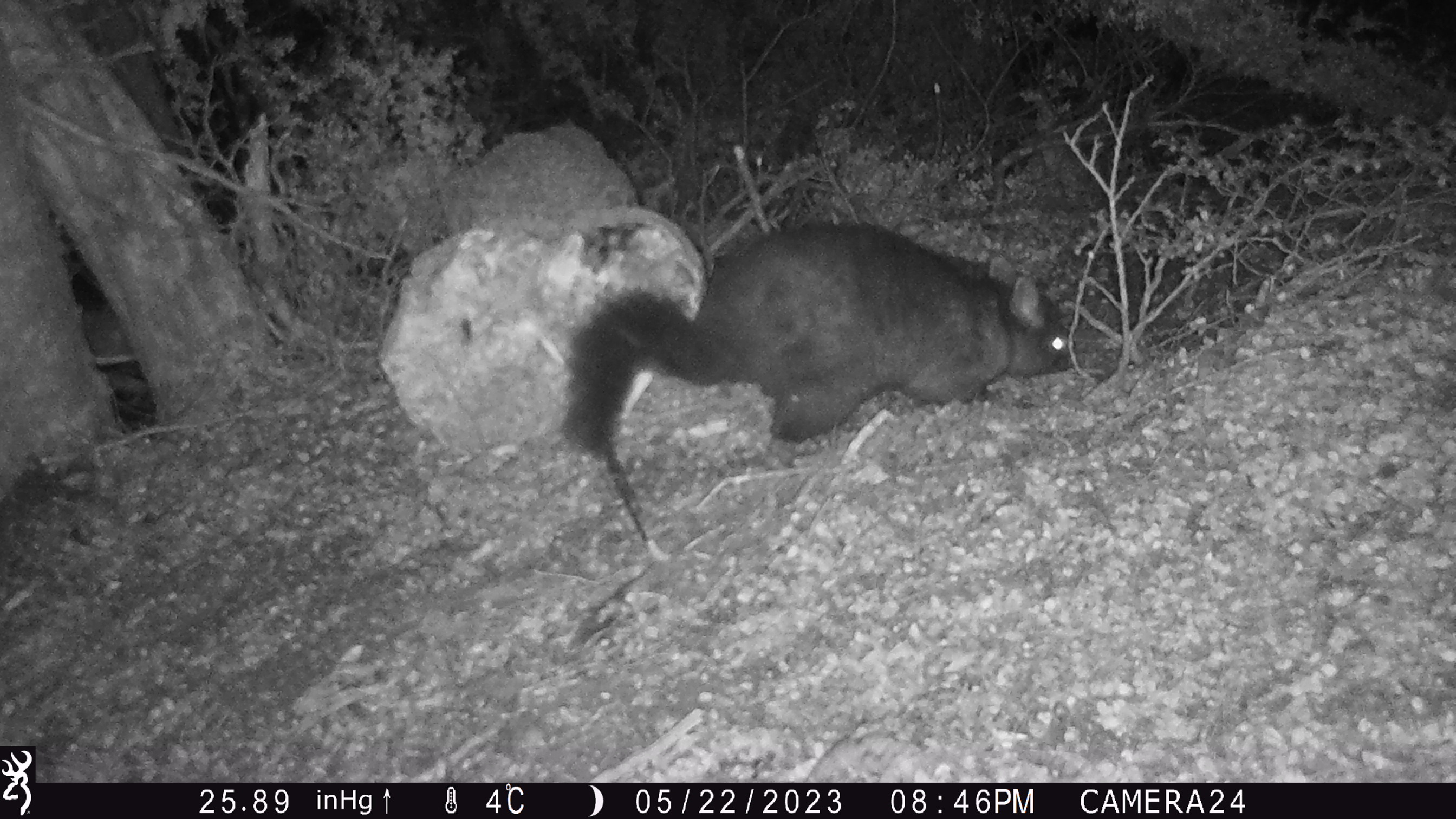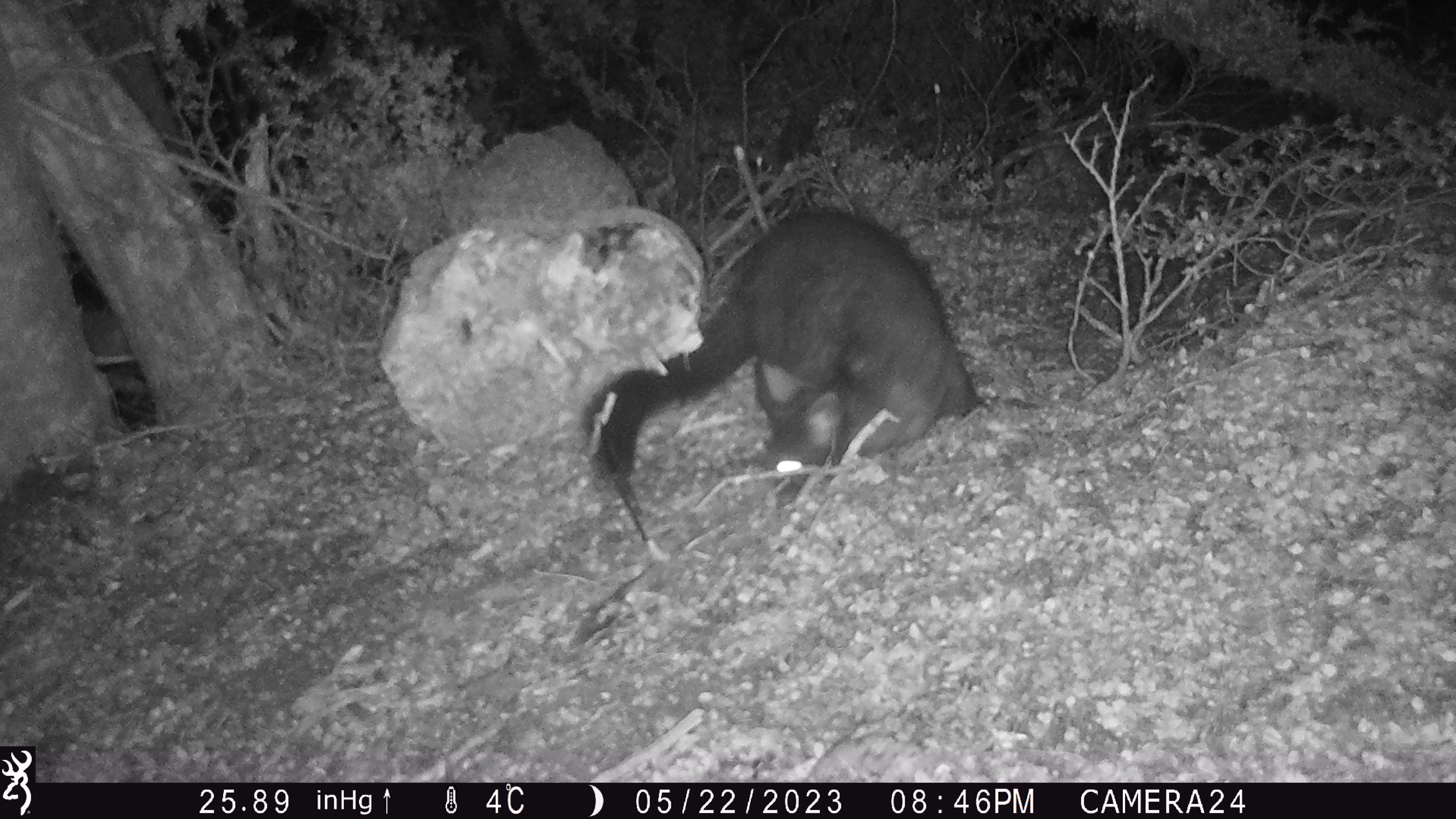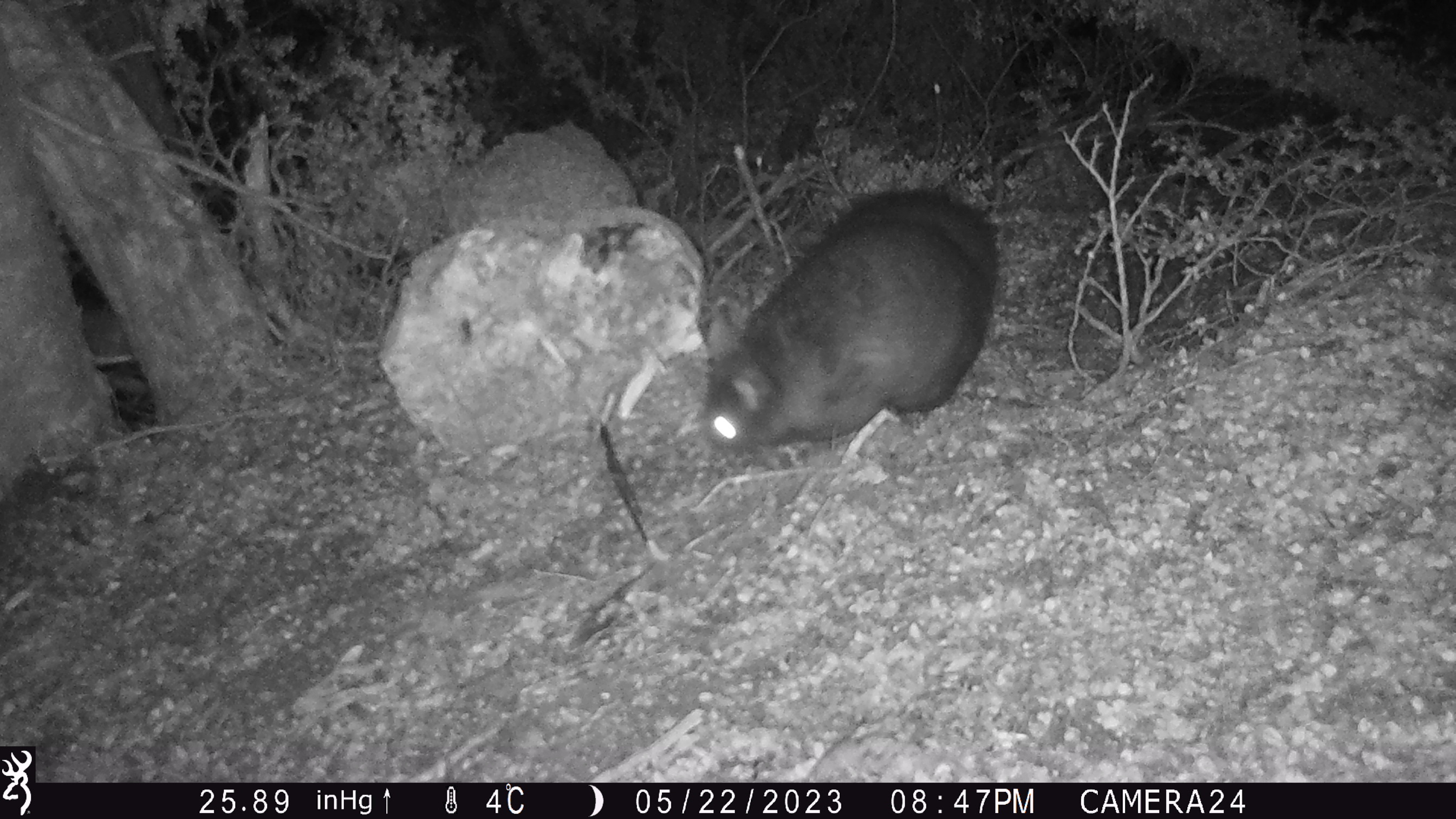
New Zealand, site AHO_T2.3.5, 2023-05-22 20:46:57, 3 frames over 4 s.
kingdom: Animalia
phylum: Chordata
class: Mammalia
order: Carnivora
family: Mustelidae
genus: Mustela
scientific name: Mustela erminea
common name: stoat